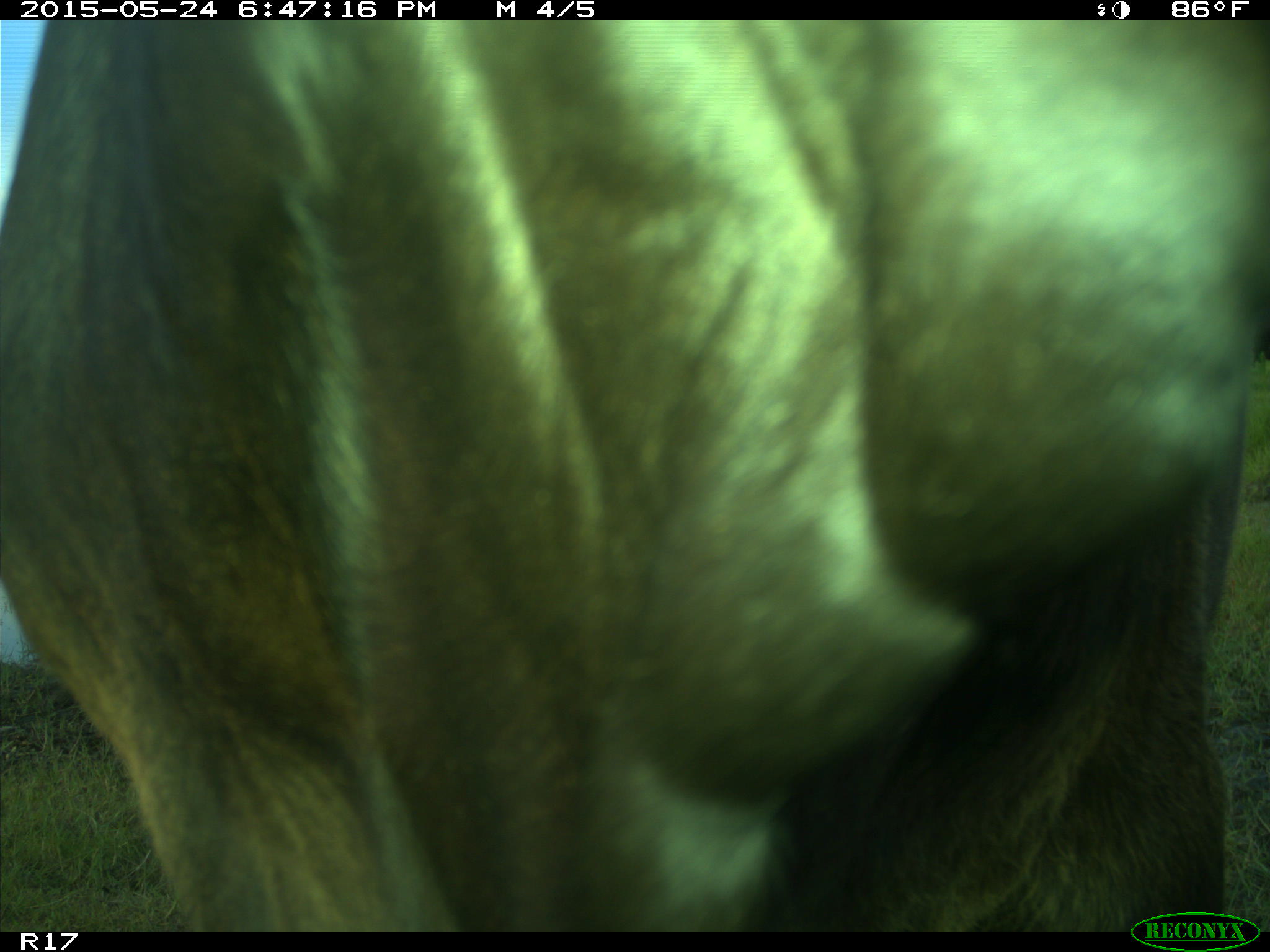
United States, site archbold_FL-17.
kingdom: Animalia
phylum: Chordata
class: Mammalia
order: Artiodactyla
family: Bovidae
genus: Bos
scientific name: Bos taurus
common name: domestic cow